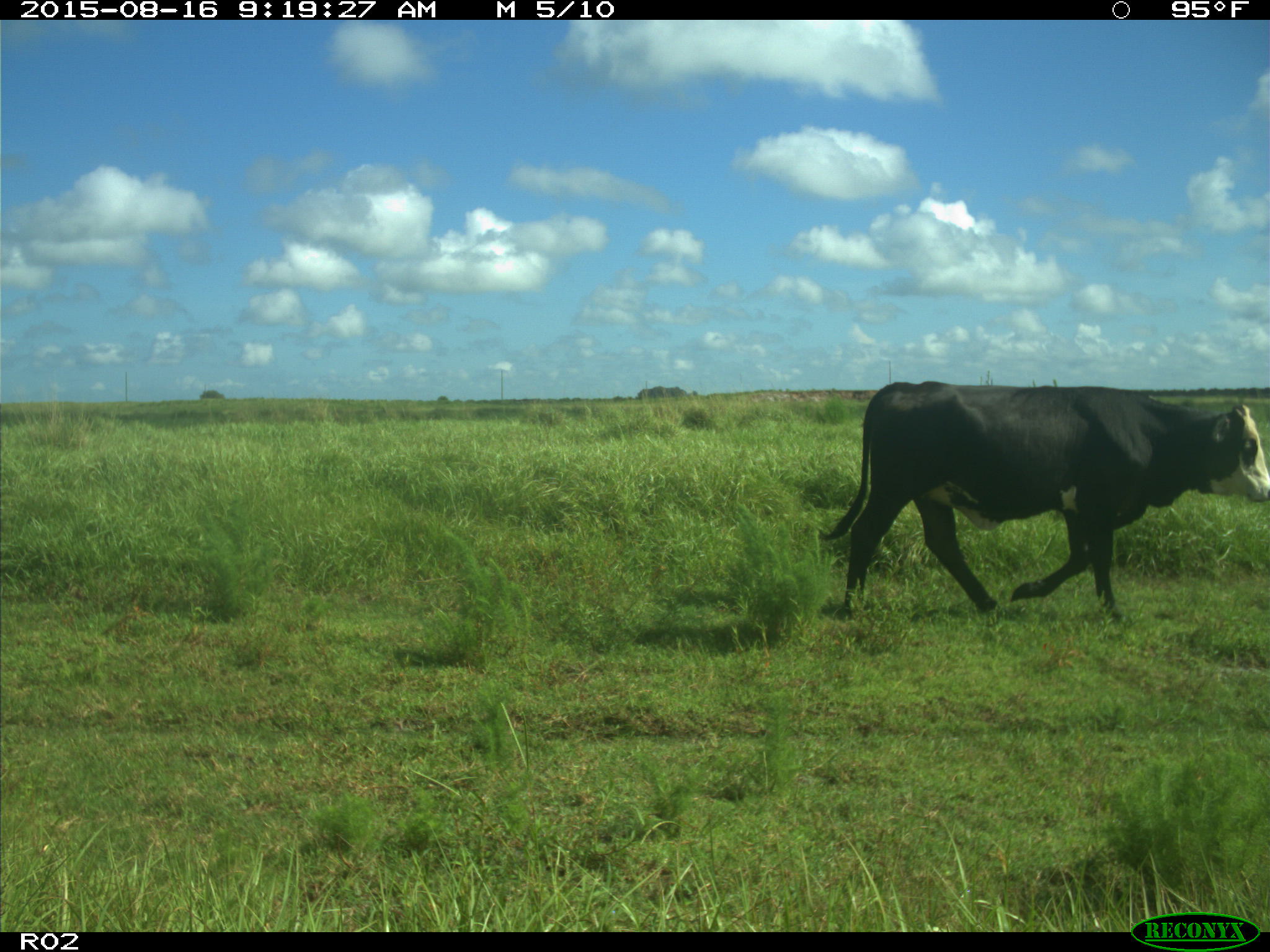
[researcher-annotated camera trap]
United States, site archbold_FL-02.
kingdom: Animalia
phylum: Chordata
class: Mammalia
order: Artiodactyla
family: Bovidae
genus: Bos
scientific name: Bos taurus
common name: domestic cow